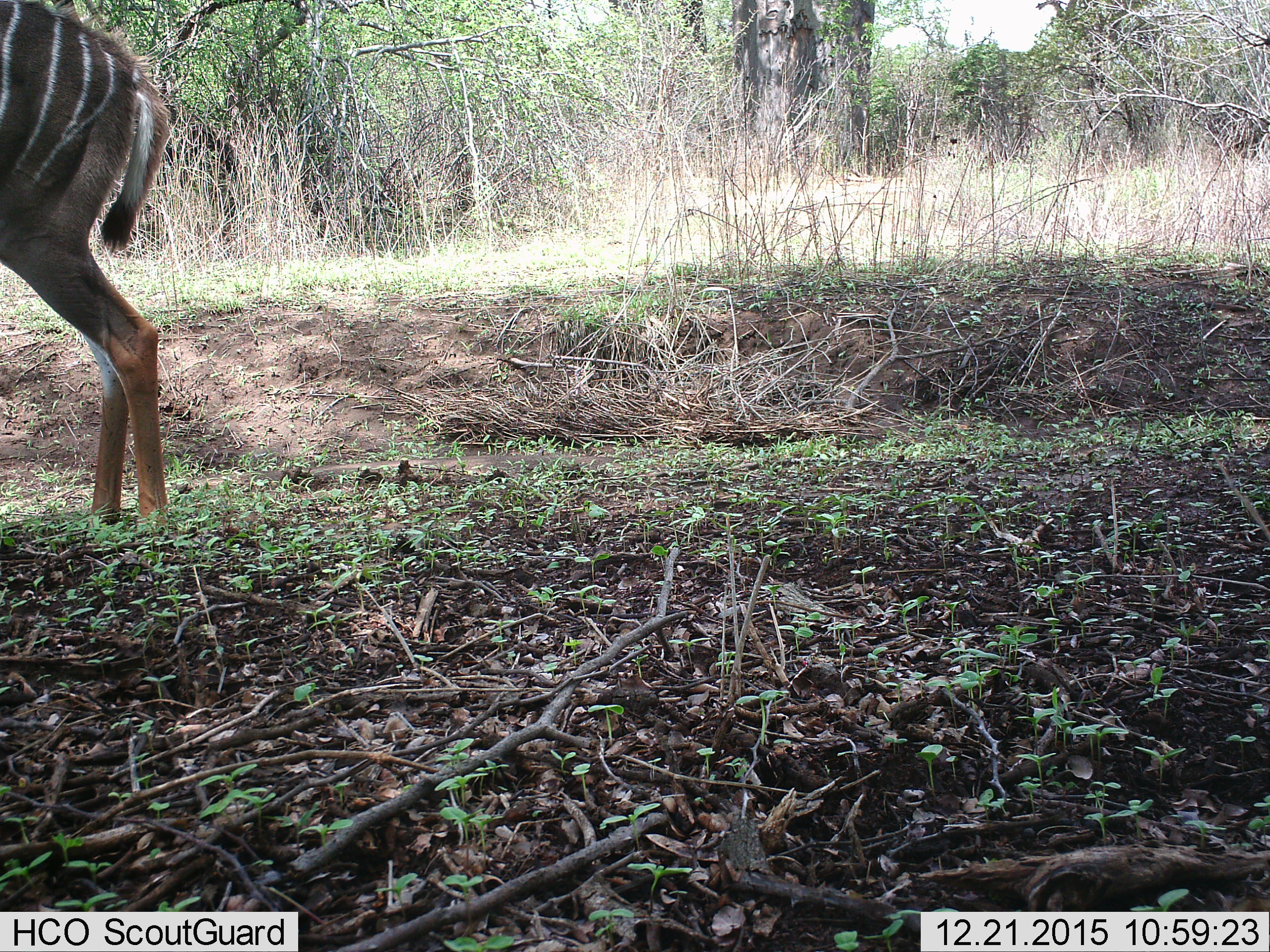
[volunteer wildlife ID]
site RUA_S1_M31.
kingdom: Animalia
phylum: Chordata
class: Mammalia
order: Artiodactyla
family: Bovidae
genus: Tragelaphus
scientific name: Tragelaphus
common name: kudu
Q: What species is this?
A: Kudu (Tragelaphus).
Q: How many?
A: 1.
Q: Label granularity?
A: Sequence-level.